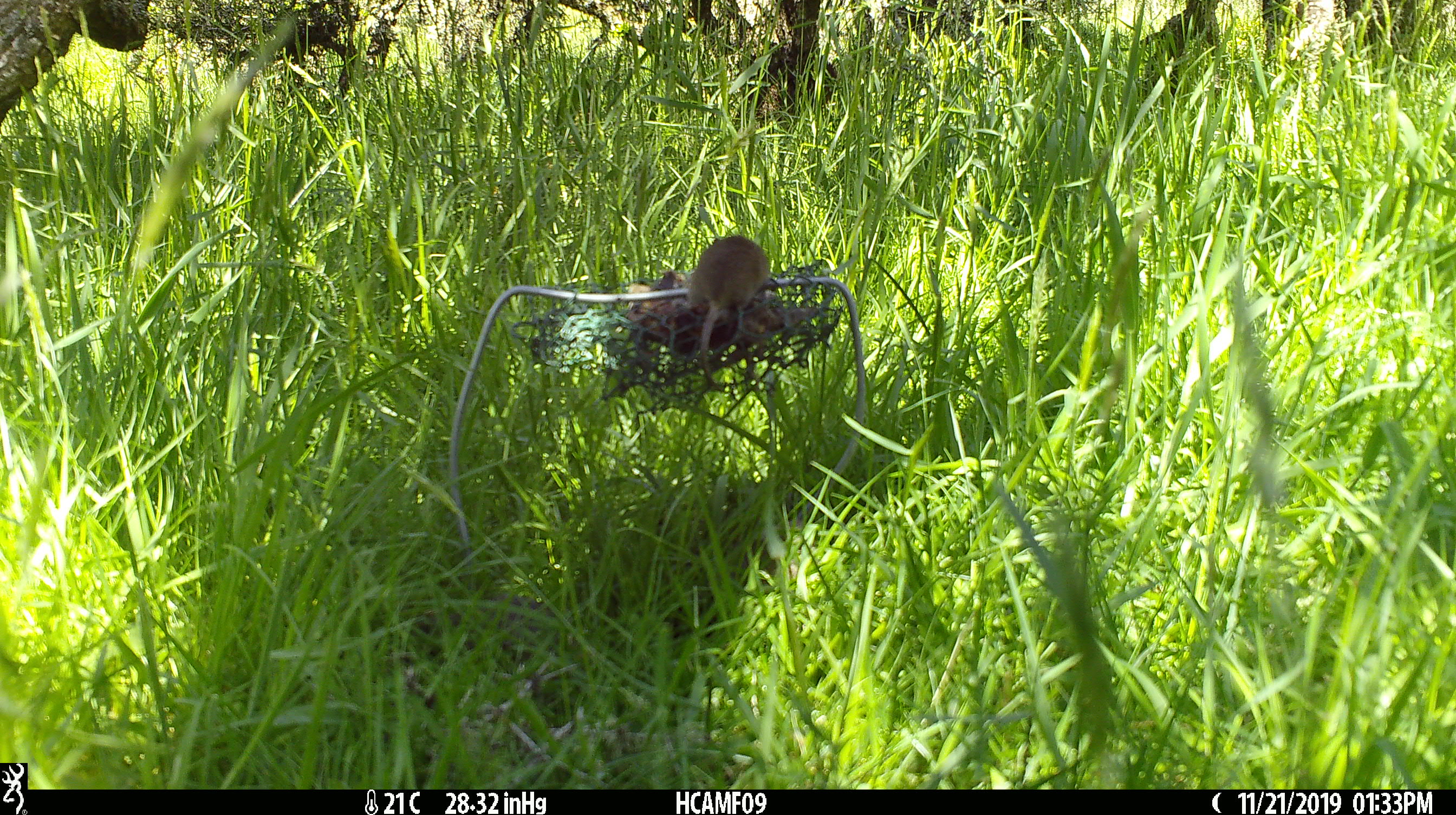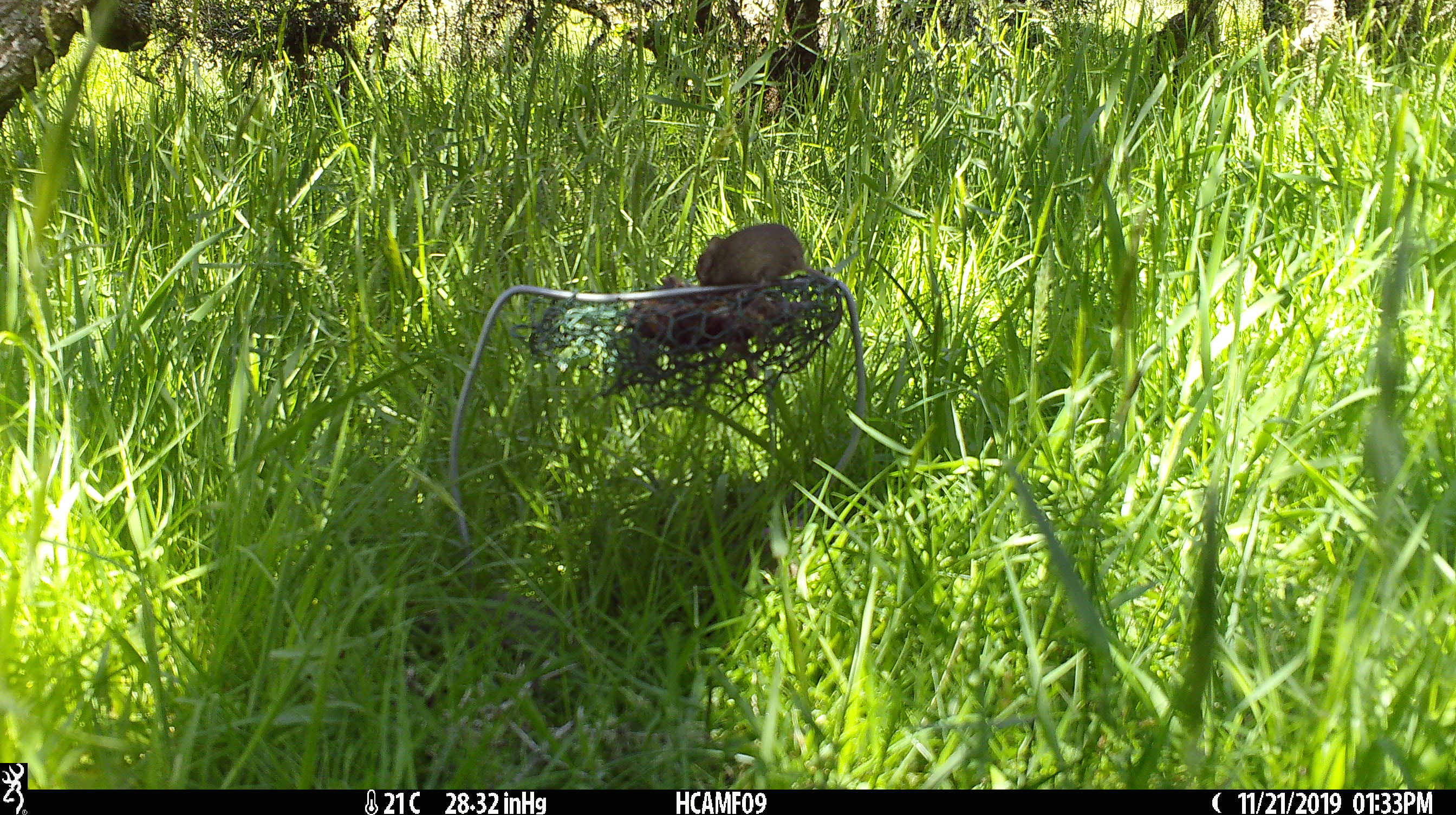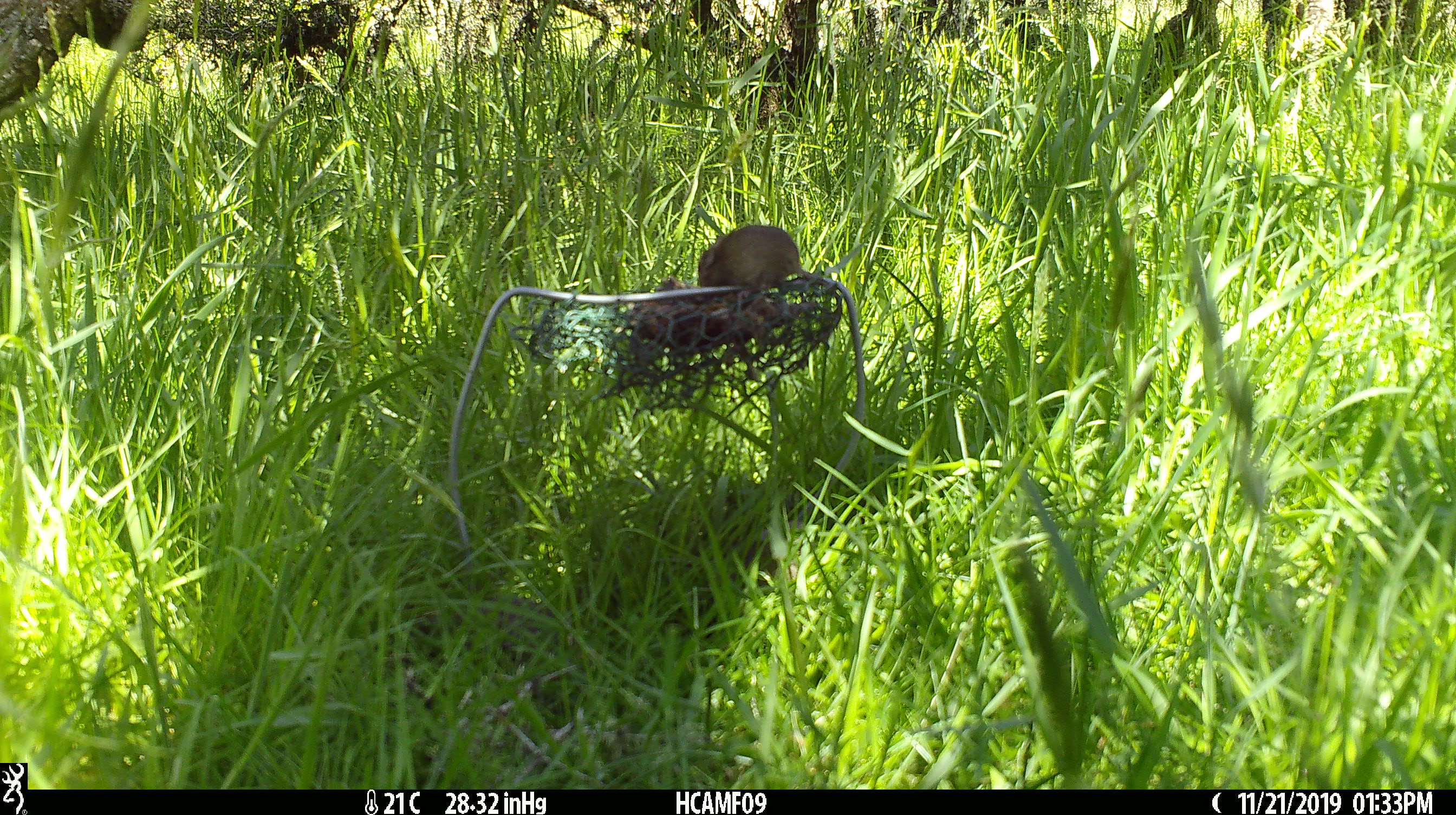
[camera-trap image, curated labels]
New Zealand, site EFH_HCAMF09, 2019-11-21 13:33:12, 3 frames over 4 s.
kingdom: Animalia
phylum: Chordata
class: Mammalia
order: Rodentia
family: Muridae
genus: Mus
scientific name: Mus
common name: mouse